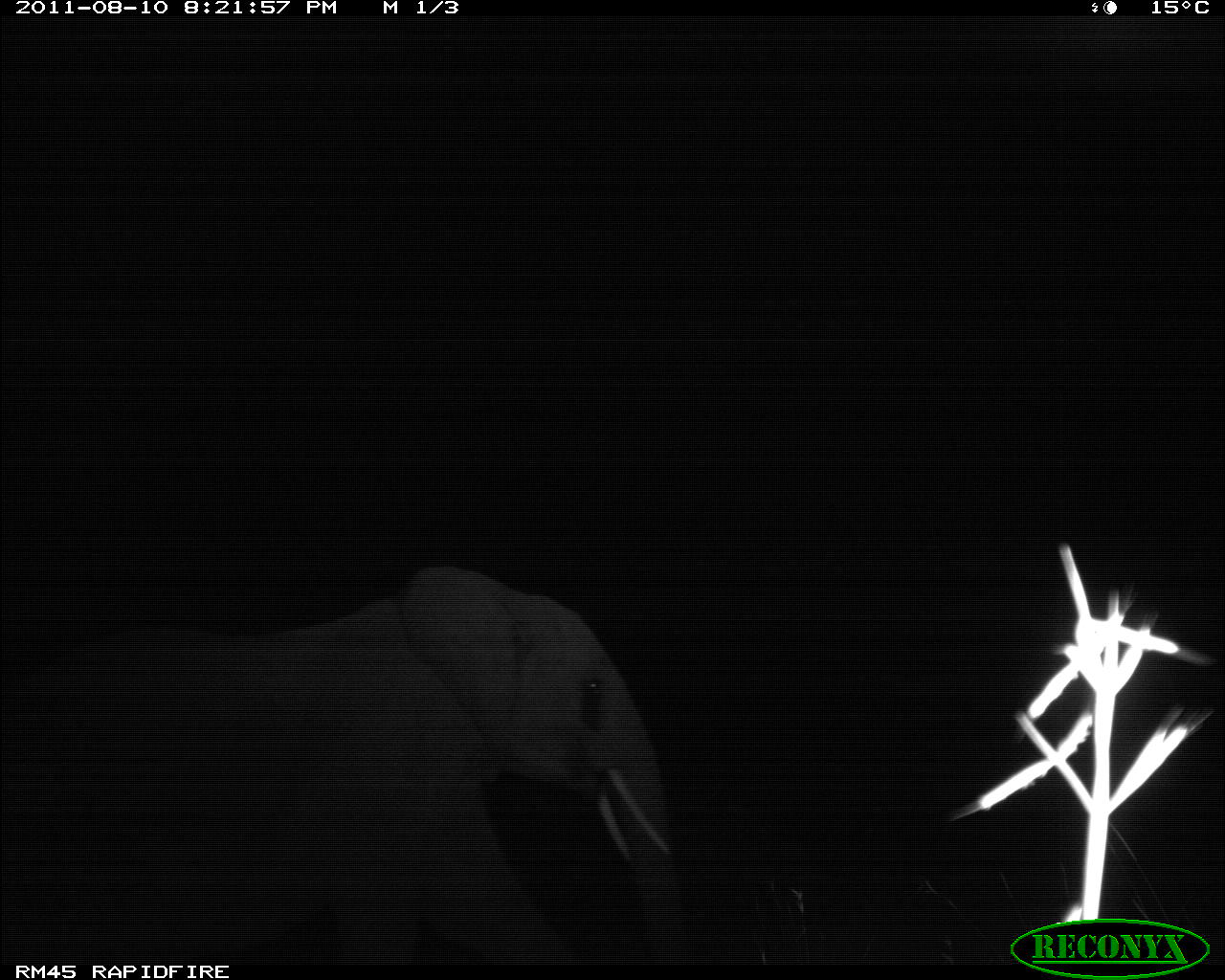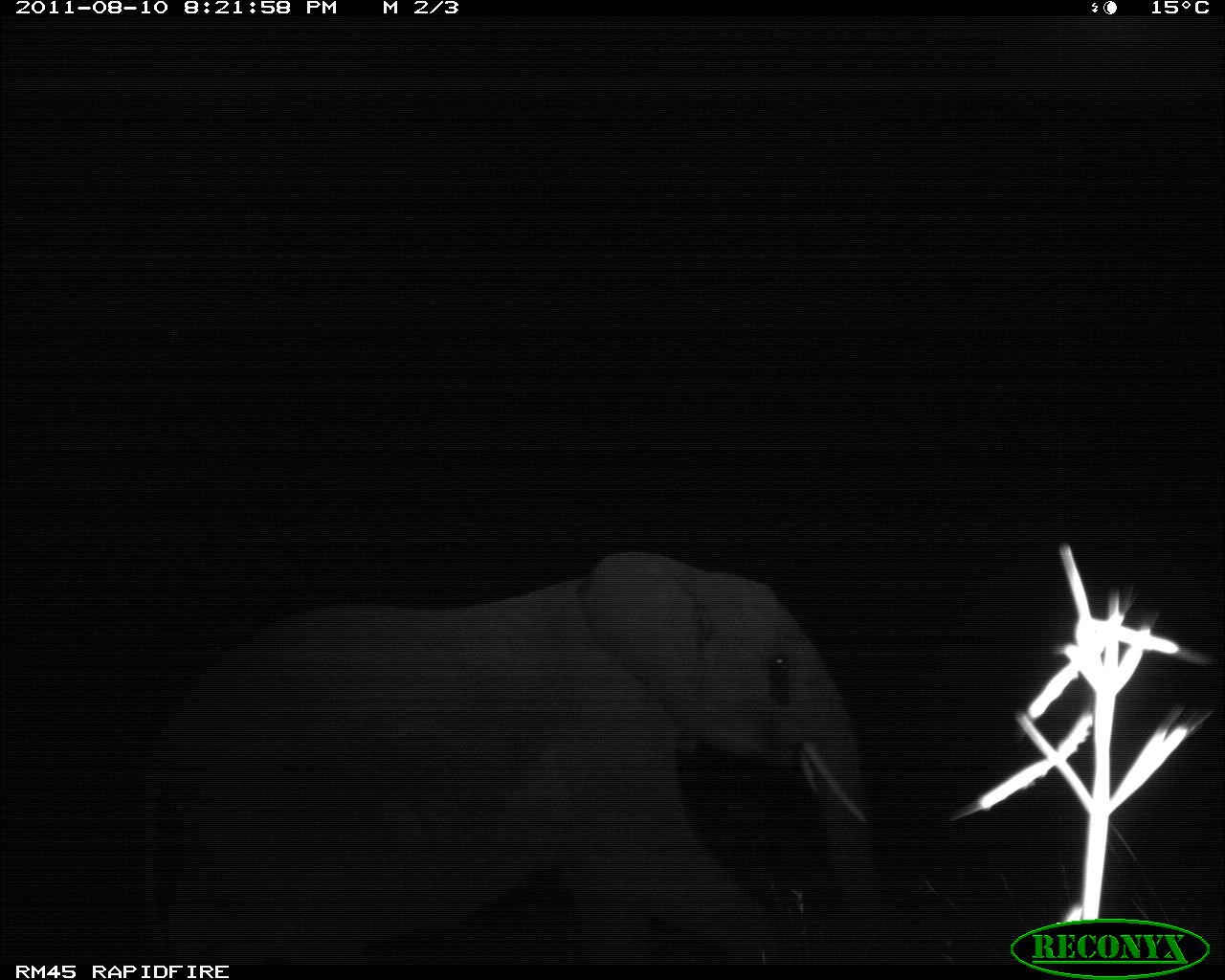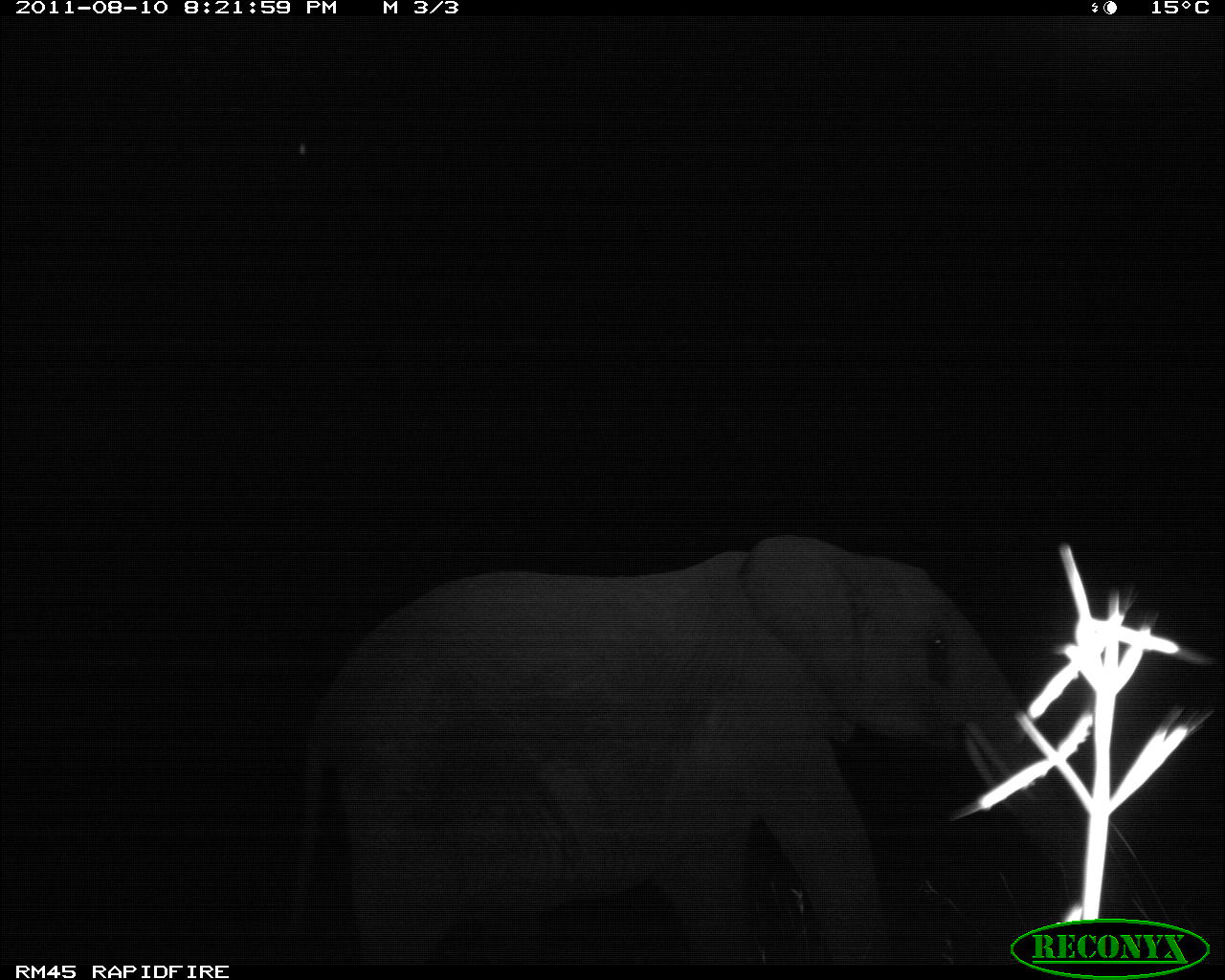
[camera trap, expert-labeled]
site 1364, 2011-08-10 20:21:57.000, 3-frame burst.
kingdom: Animalia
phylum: Chordata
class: Mammalia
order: Proboscidea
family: Elephantidae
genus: Loxodonta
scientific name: Loxodonta africana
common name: african bush elephant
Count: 1.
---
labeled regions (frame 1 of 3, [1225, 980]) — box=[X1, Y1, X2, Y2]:
loxodonta africana: box=[0, 558, 691, 959]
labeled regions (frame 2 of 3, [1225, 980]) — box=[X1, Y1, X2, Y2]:
loxodonta africana: box=[123, 543, 902, 963]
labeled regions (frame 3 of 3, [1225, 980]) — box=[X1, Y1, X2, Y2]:
loxodonta africana: box=[278, 528, 1130, 959]